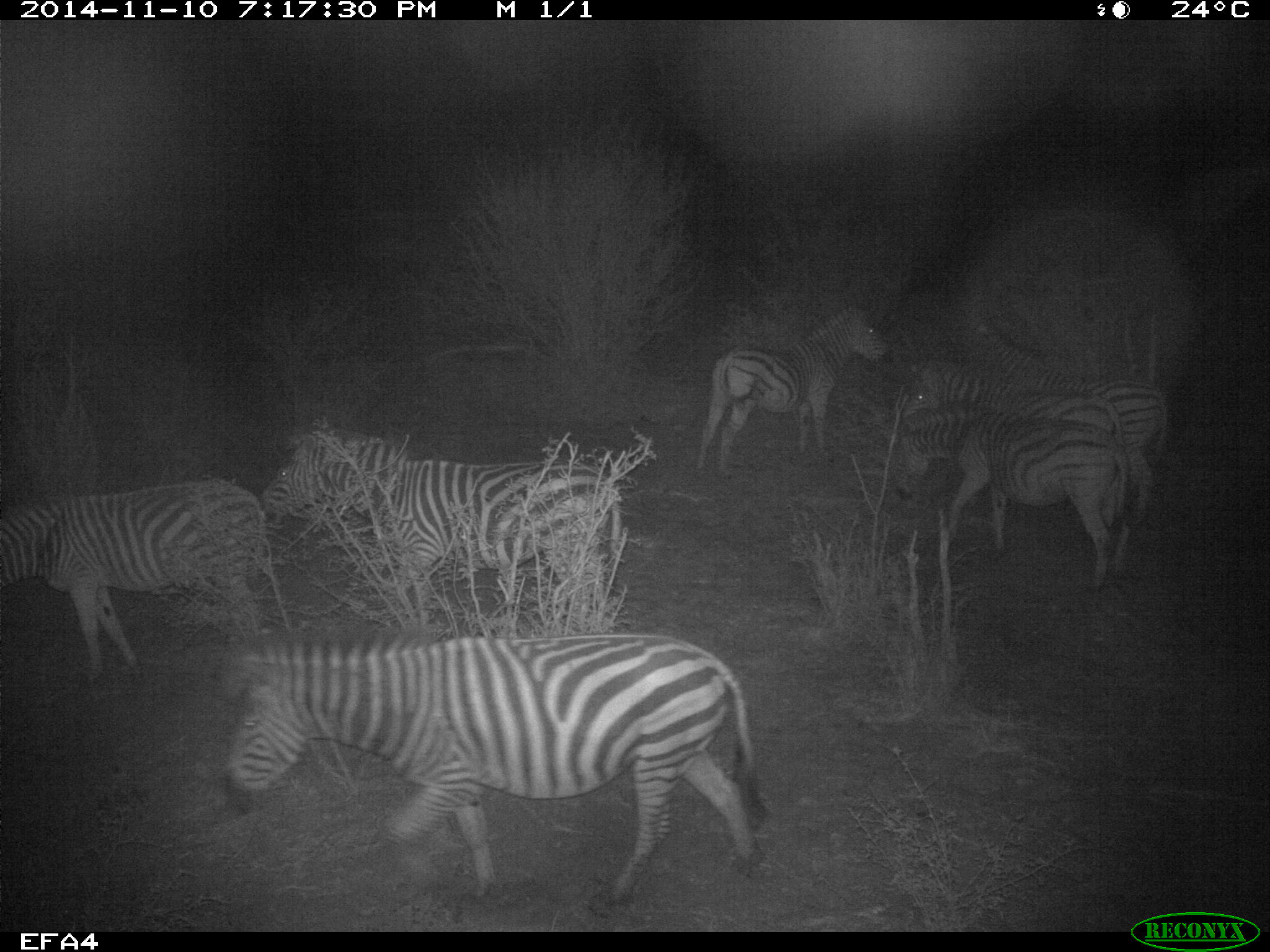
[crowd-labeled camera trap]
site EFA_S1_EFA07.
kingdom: Animalia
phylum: Chordata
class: Mammalia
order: Perissodactyla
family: Equidae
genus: Equus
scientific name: Equus quagga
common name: plains zebra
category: zebraplains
Zebraplains (plains zebra) (Equus quagga), count 7. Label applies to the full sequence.